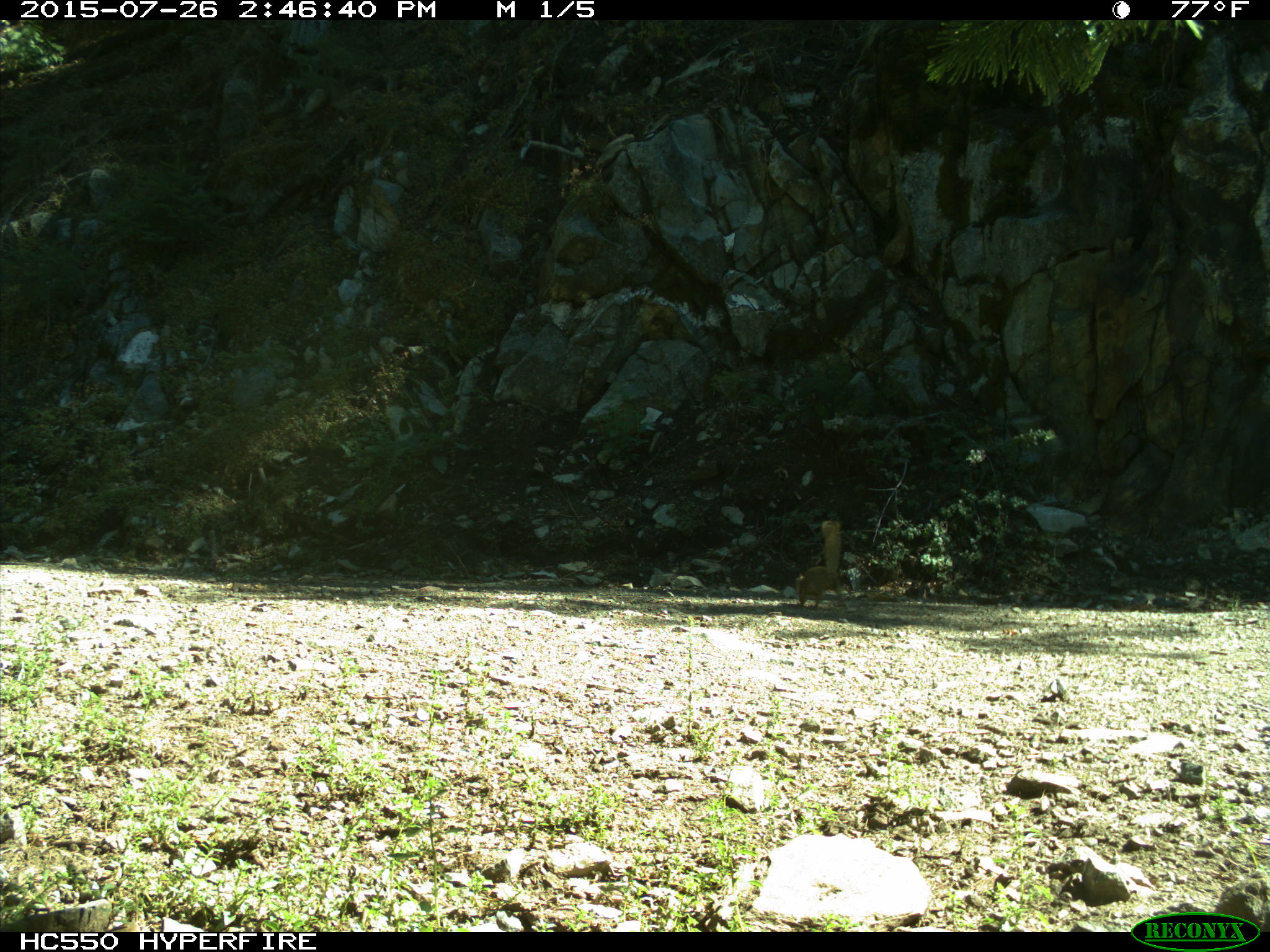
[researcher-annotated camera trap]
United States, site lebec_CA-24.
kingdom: Animalia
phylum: Chordata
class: Mammalia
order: Rodentia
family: Sciuridae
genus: Otospermophilus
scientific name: Otospermophilus beecheyi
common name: california ground squirrel